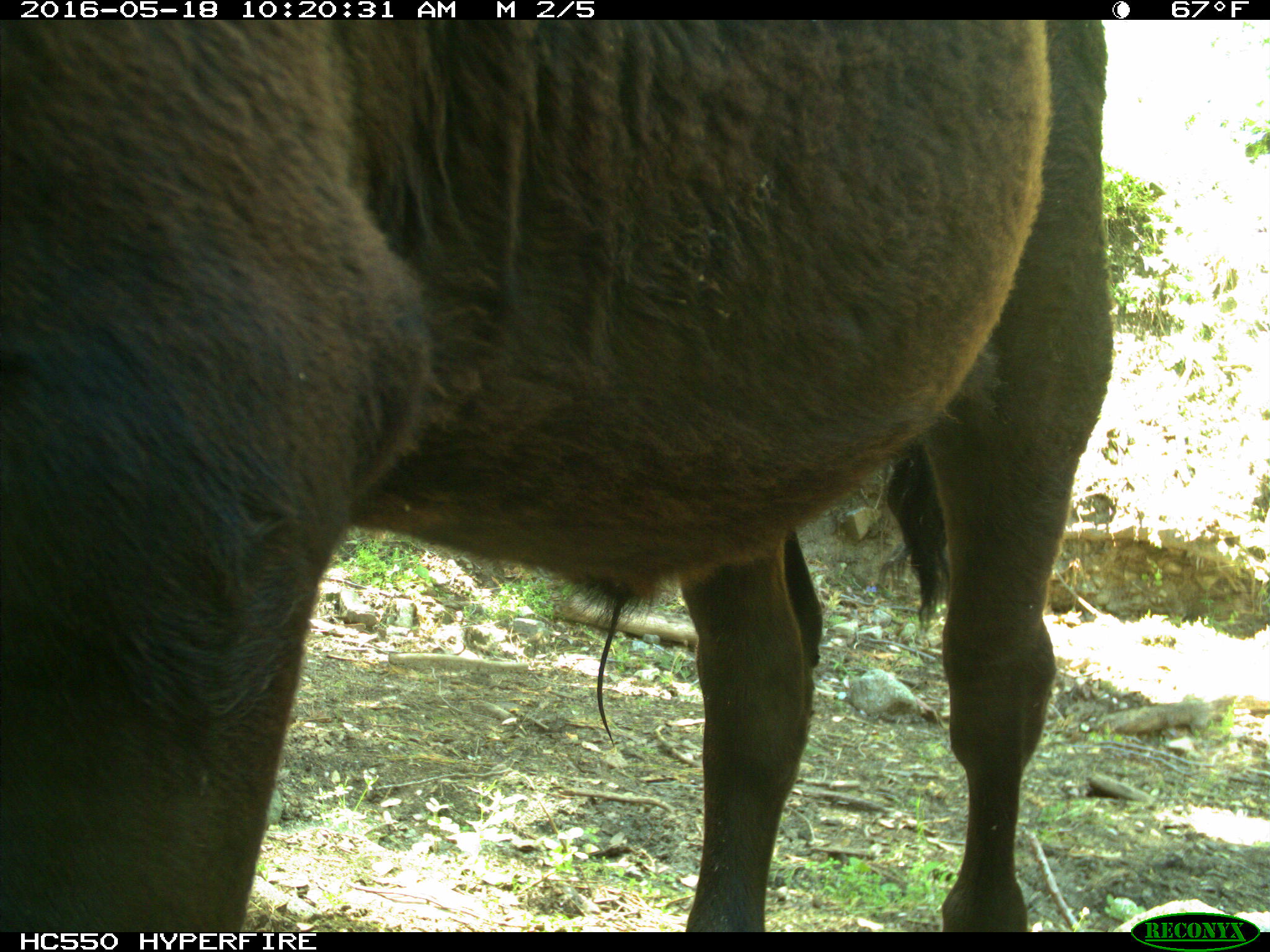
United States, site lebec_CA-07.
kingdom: Animalia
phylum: Chordata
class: Mammalia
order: Artiodactyla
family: Bovidae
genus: Bos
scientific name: Bos taurus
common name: domestic cow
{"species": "Bos taurus (domestic cow)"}